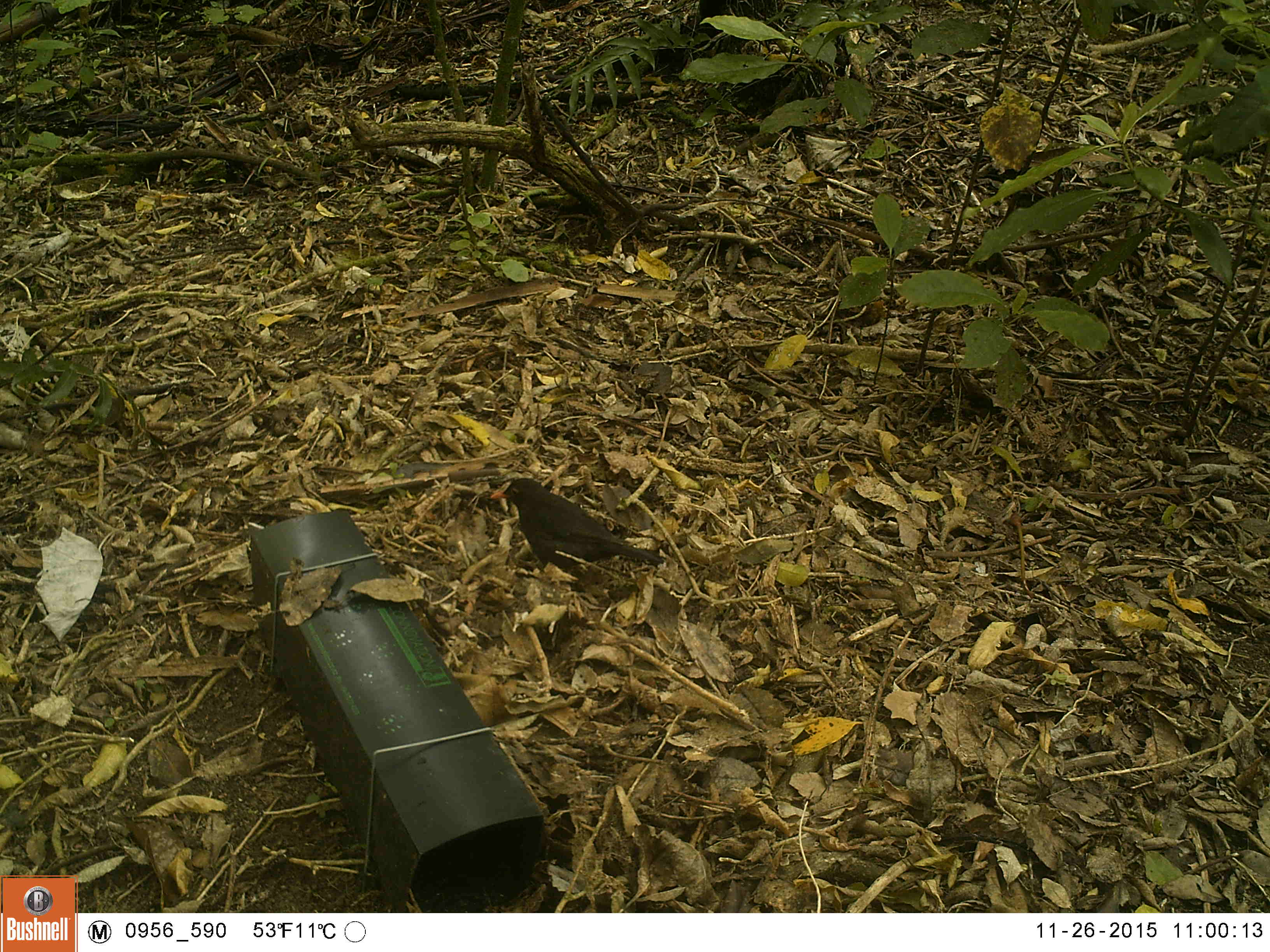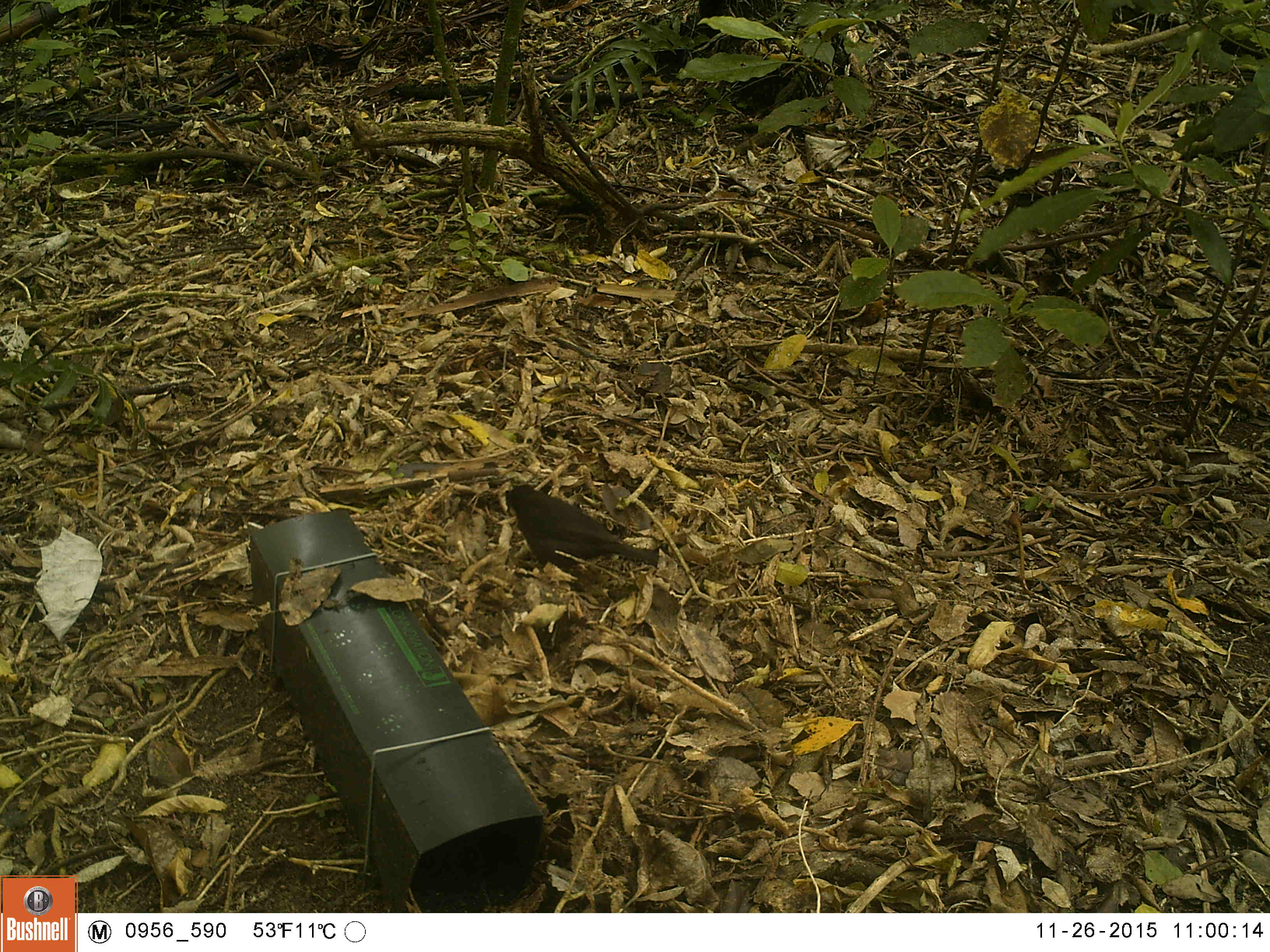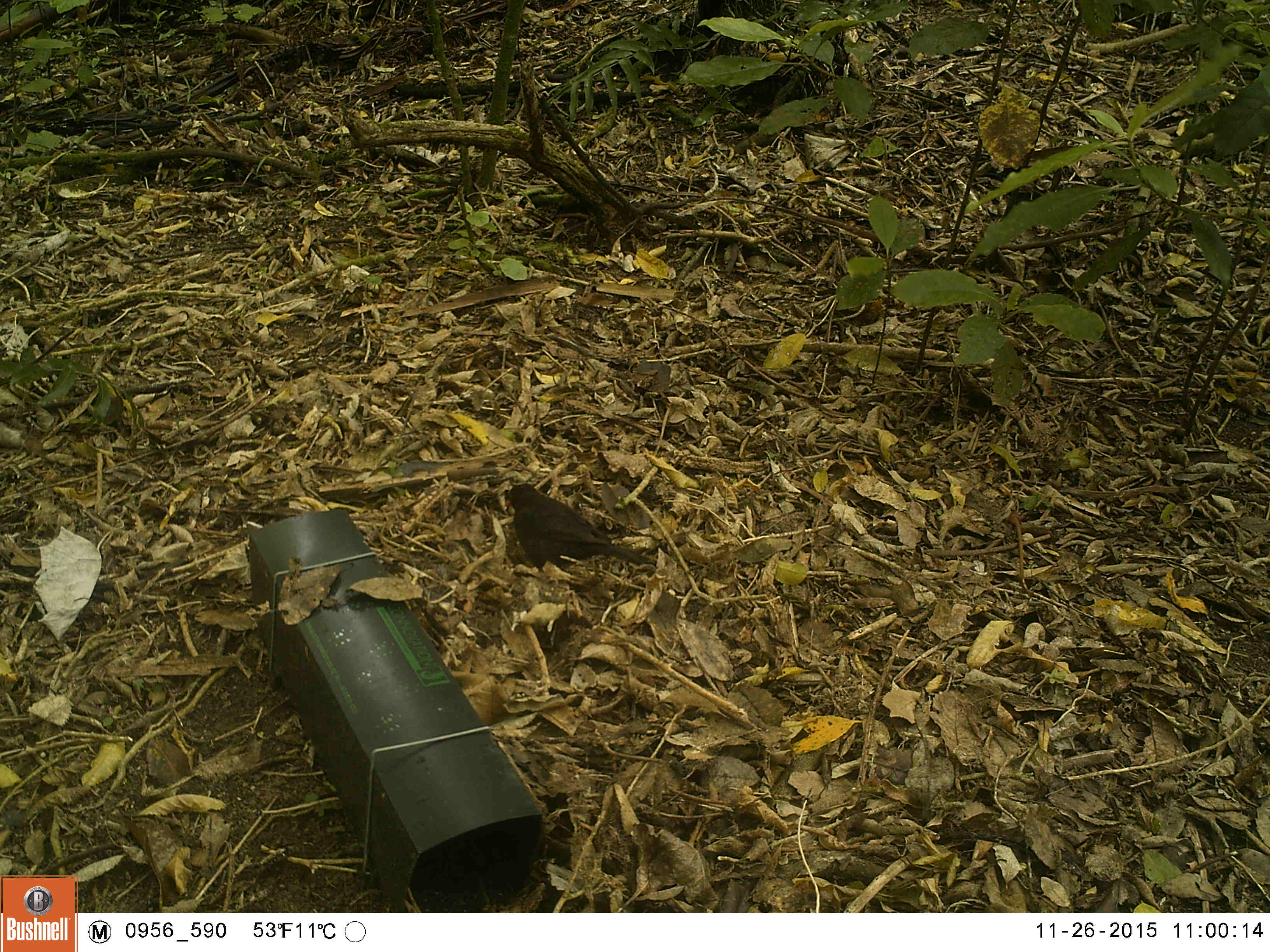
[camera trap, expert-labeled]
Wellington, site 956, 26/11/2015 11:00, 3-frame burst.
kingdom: Animalia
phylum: Chordata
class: Aves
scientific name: Aves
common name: bird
Bird (Aves).